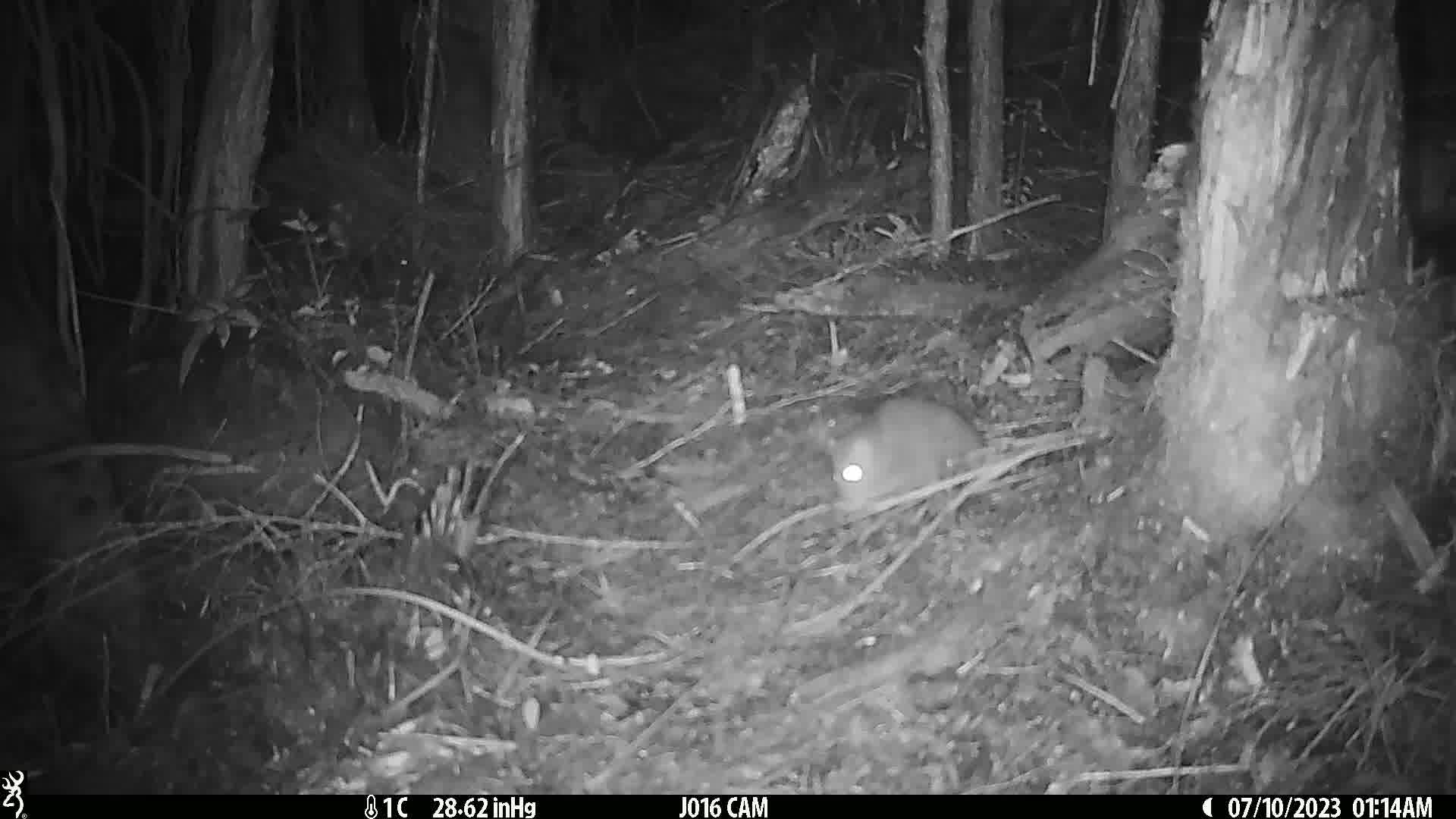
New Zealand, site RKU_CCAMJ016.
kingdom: Animalia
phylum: Chordata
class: Mammalia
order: Rodentia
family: Muridae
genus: Rattus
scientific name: Rattus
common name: rat